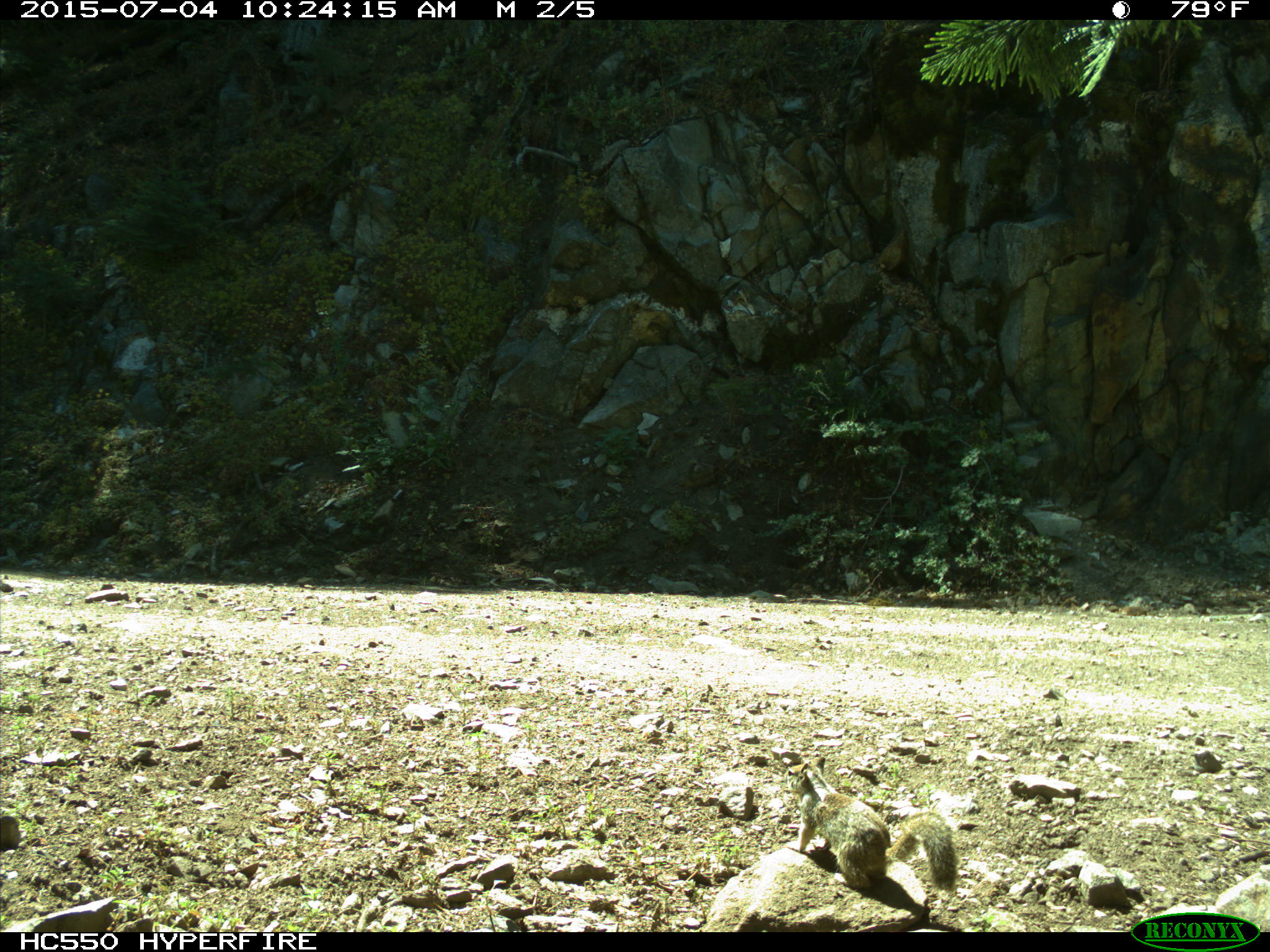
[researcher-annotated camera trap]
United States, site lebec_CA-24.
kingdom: Animalia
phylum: Chordata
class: Mammalia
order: Rodentia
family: Sciuridae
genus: Otospermophilus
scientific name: Otospermophilus beecheyi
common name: california ground squirrel